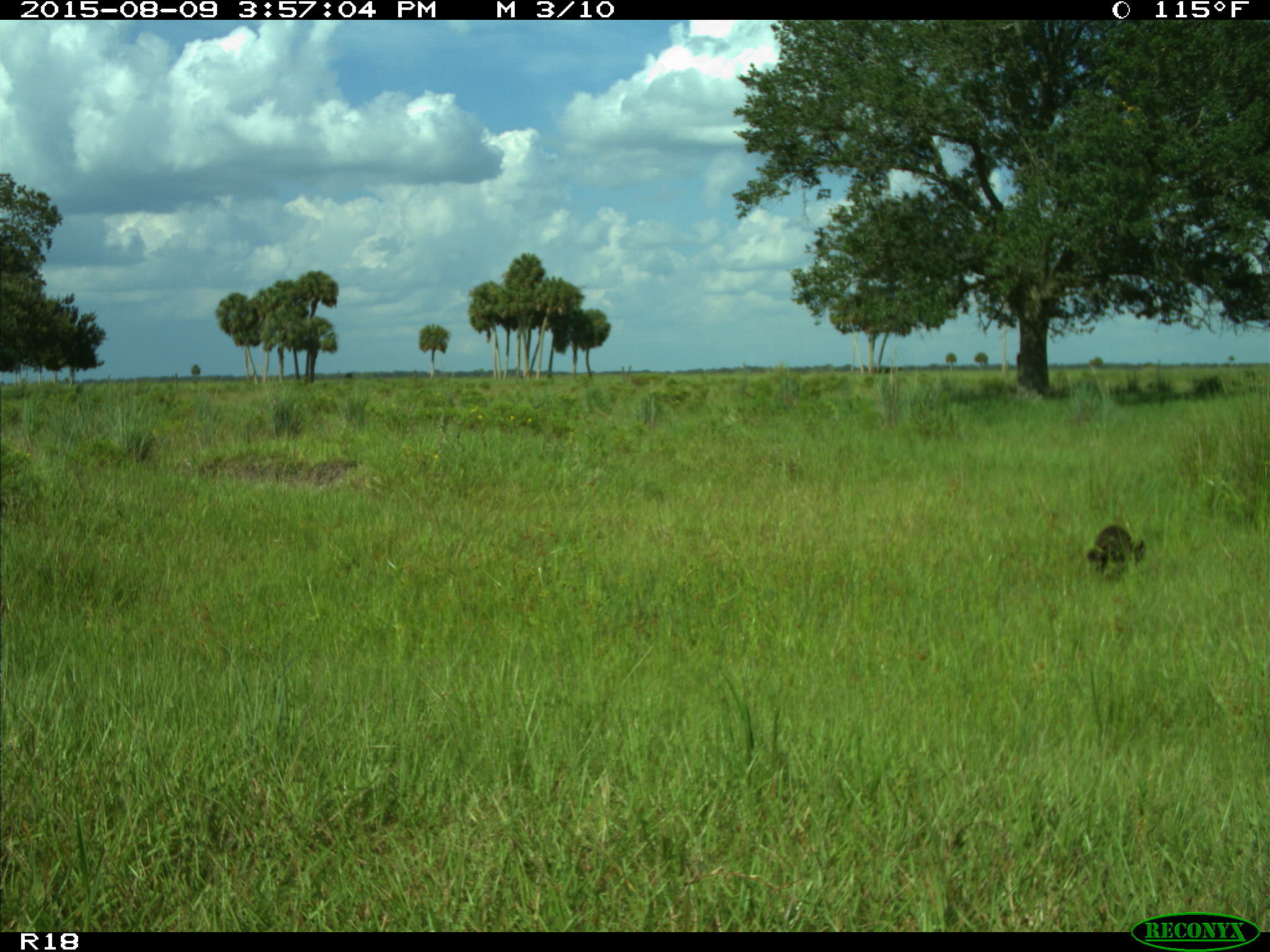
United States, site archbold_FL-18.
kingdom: Animalia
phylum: Chordata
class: Mammalia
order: Carnivora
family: Procyonidae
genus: Procyon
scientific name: Procyon lotor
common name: common raccoon